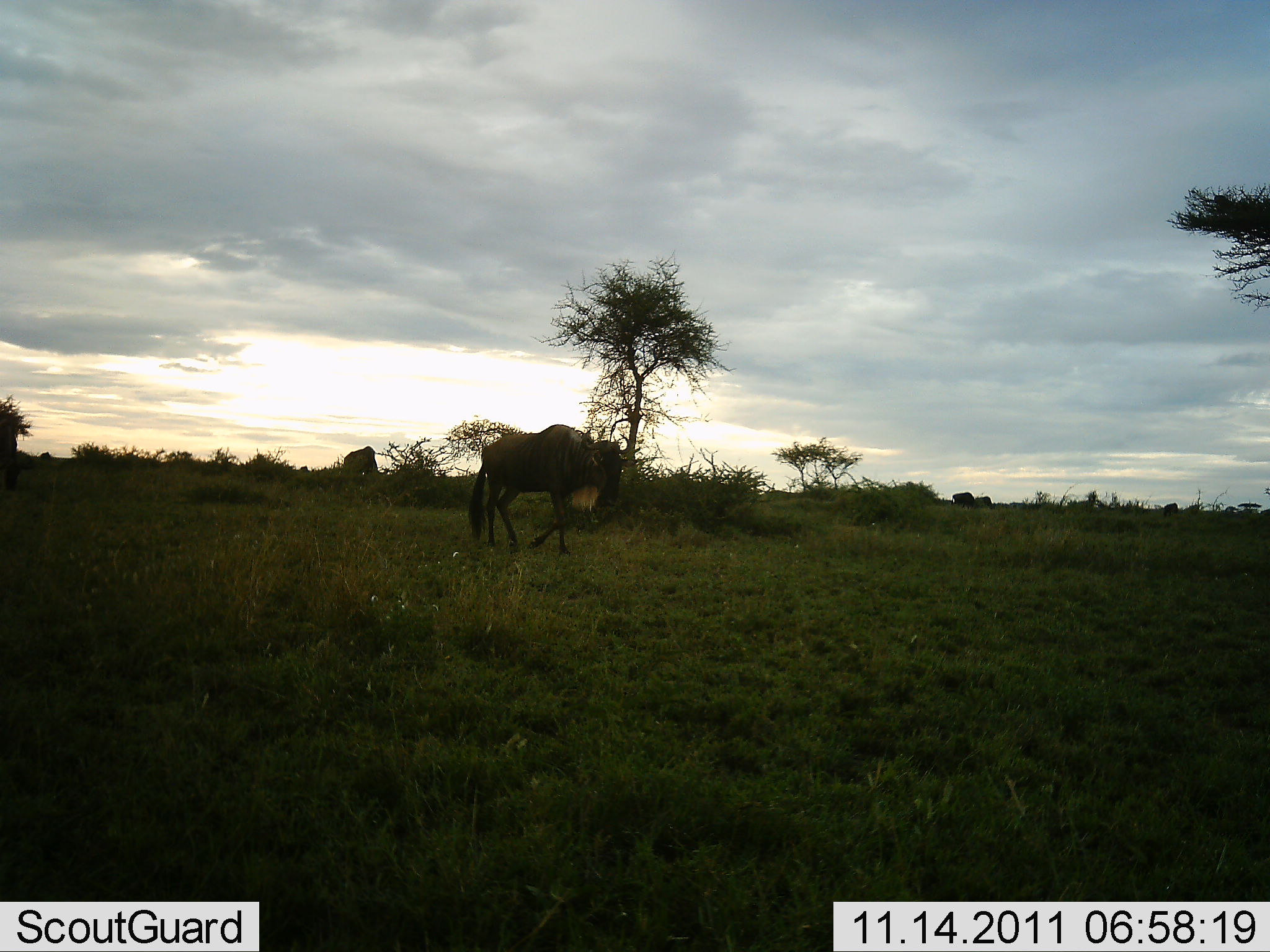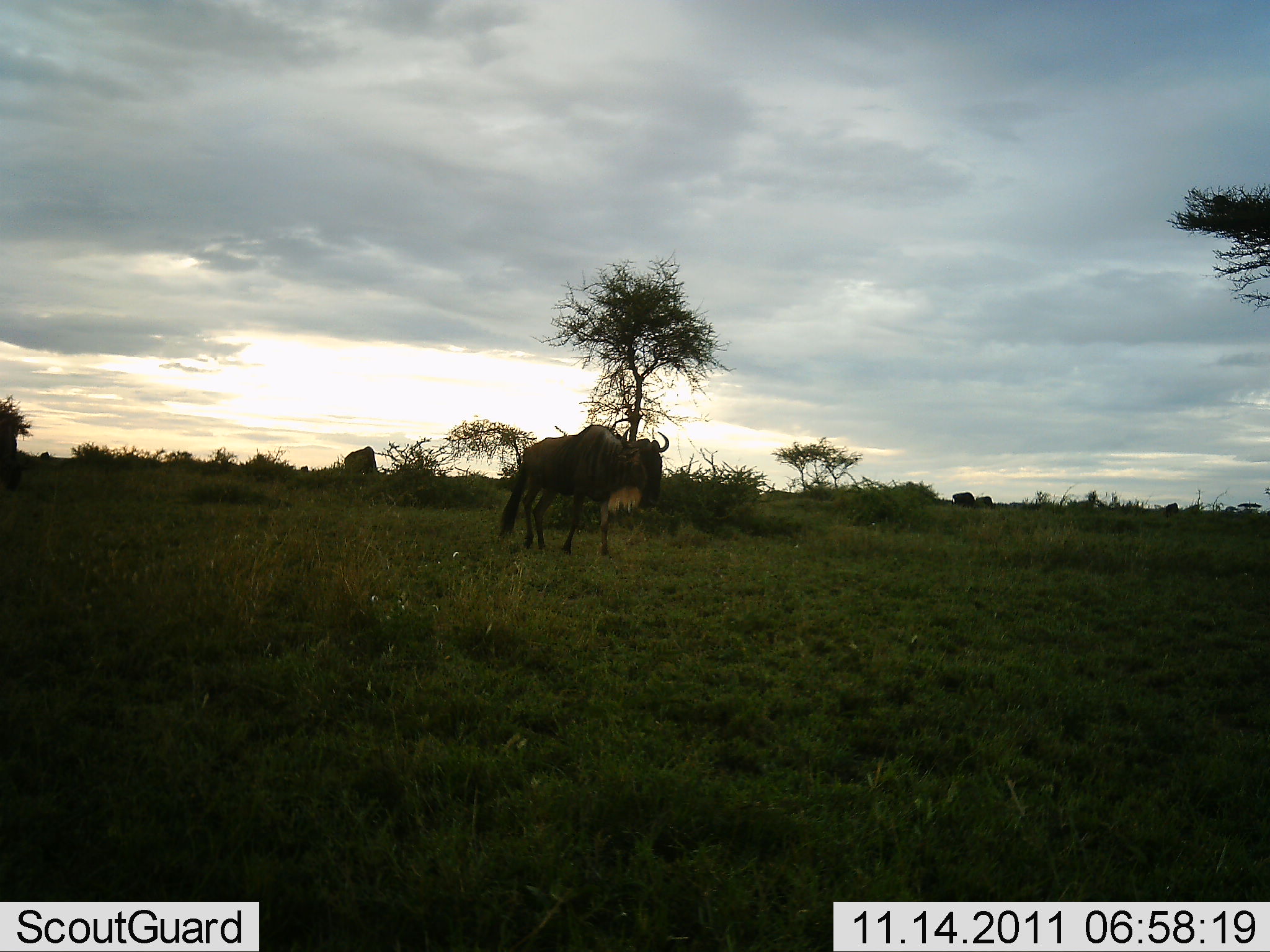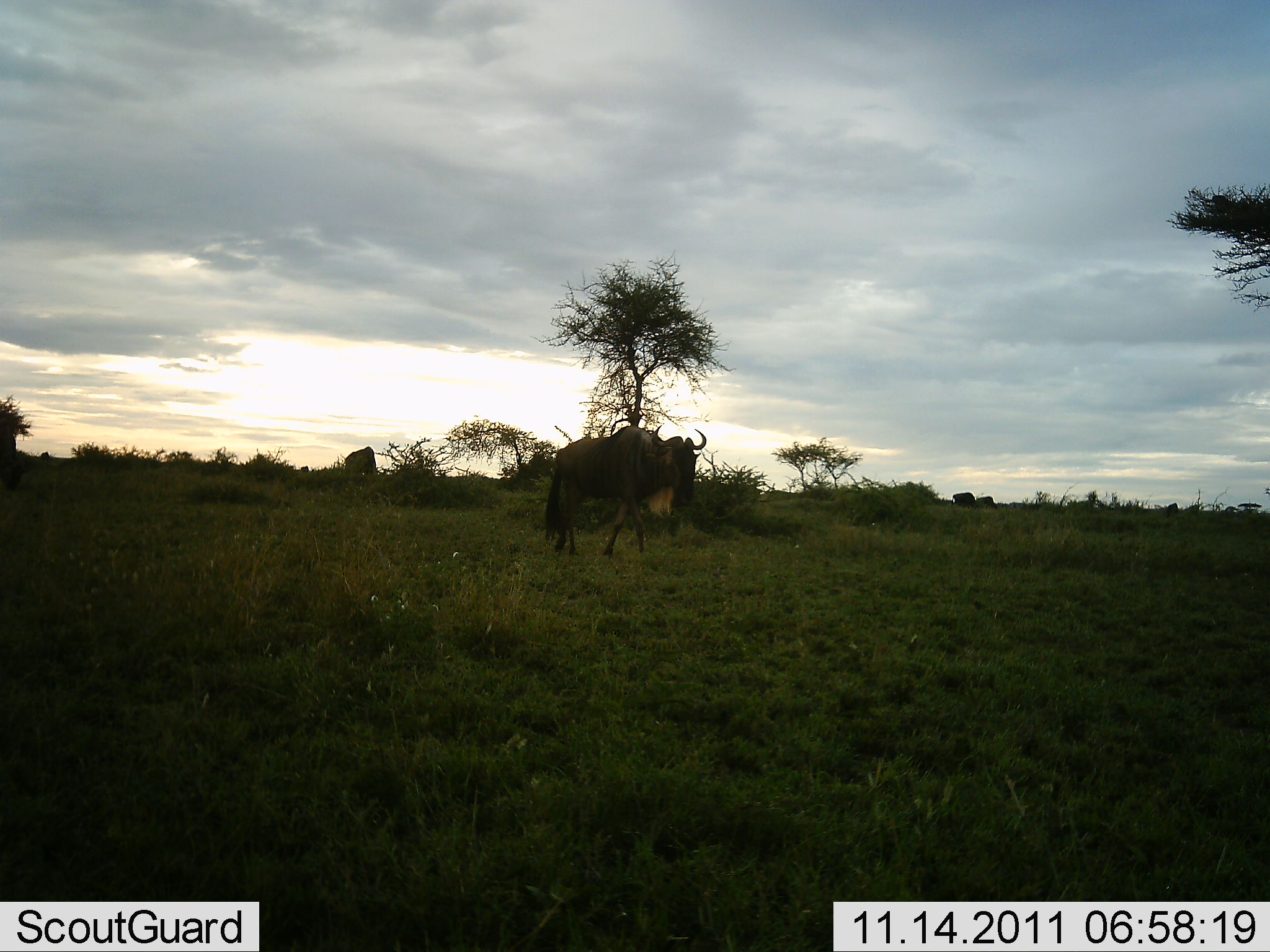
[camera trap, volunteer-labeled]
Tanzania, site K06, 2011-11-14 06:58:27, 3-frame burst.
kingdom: Animalia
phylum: Chordata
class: Mammalia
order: Artiodactyla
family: Bovidae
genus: Connochaetes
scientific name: Connochaetes taurinus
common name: blue wildebeest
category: wildebeest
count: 1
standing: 21%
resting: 0%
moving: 86%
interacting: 0%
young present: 0%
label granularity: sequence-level